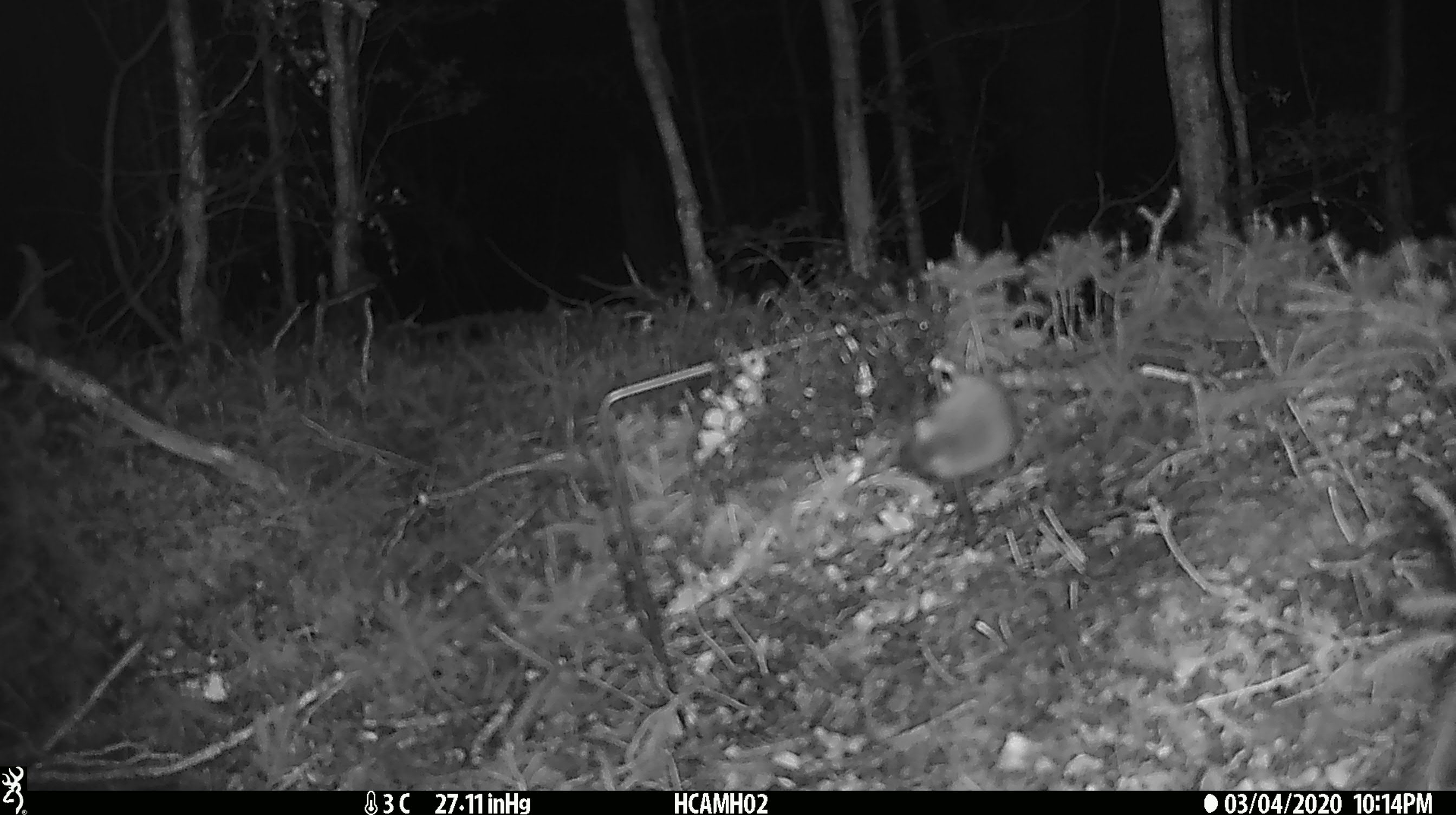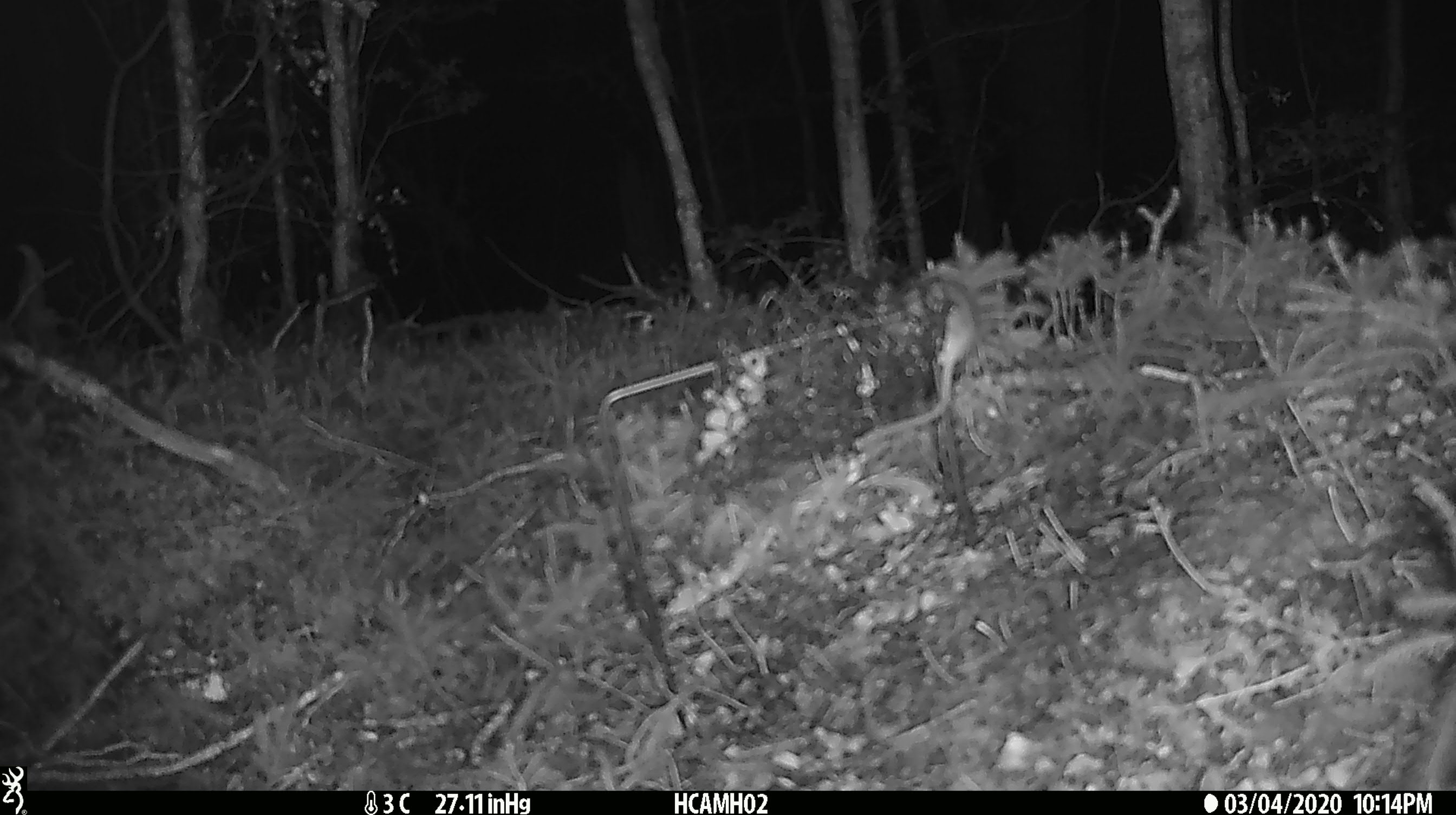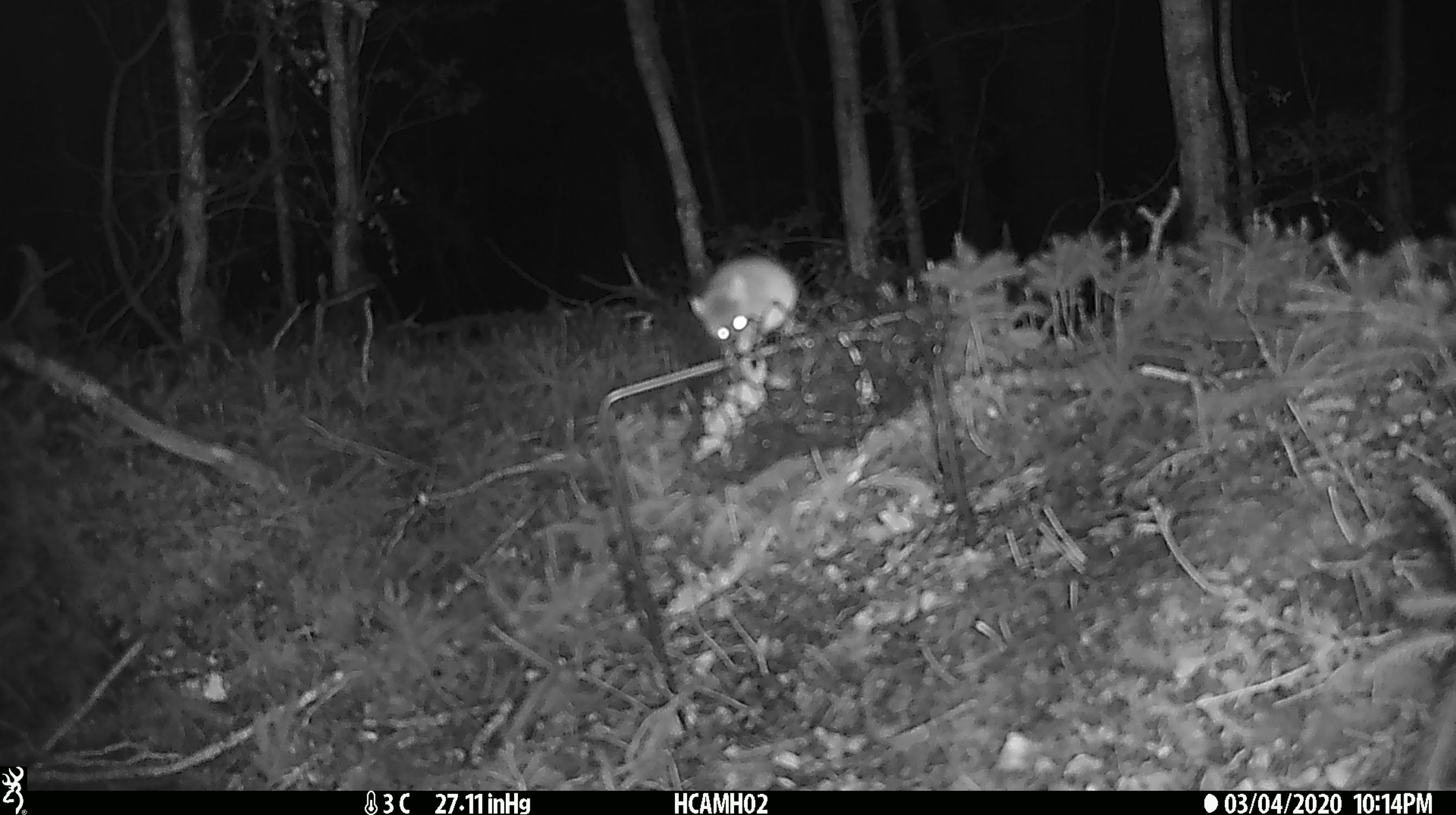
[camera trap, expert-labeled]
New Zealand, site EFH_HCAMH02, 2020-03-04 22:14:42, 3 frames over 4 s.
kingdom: Animalia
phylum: Chordata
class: Mammalia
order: Rodentia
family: Muridae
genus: Mus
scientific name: Mus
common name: mouse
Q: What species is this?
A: Mouse (Mus).